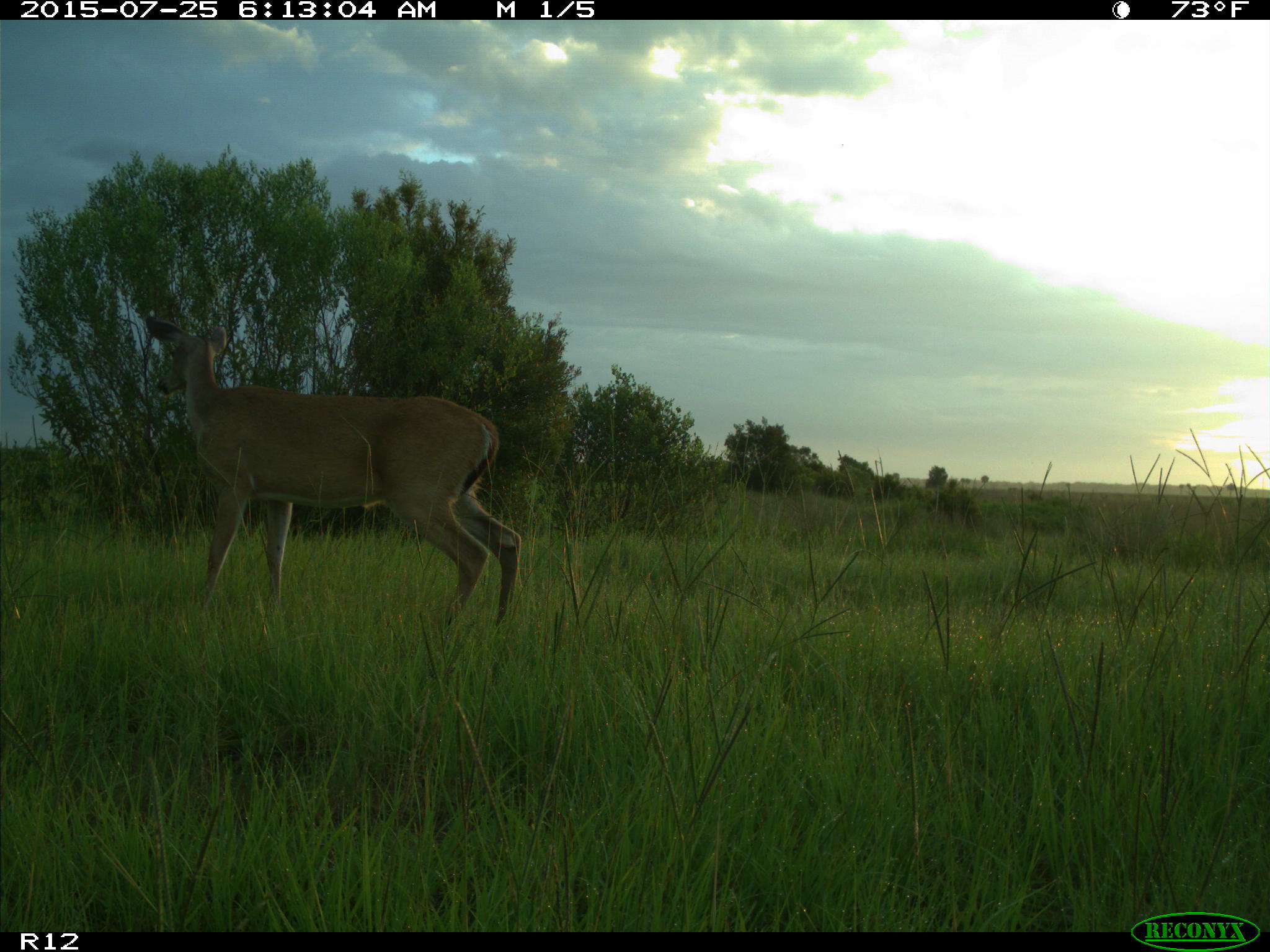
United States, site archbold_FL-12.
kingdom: Animalia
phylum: Chordata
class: Mammalia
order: Artiodactyla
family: Cervidae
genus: Odocoileus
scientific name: Odocoileus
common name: deer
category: unidentified deer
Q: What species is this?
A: Unidentified deer (deer) (Odocoileus).